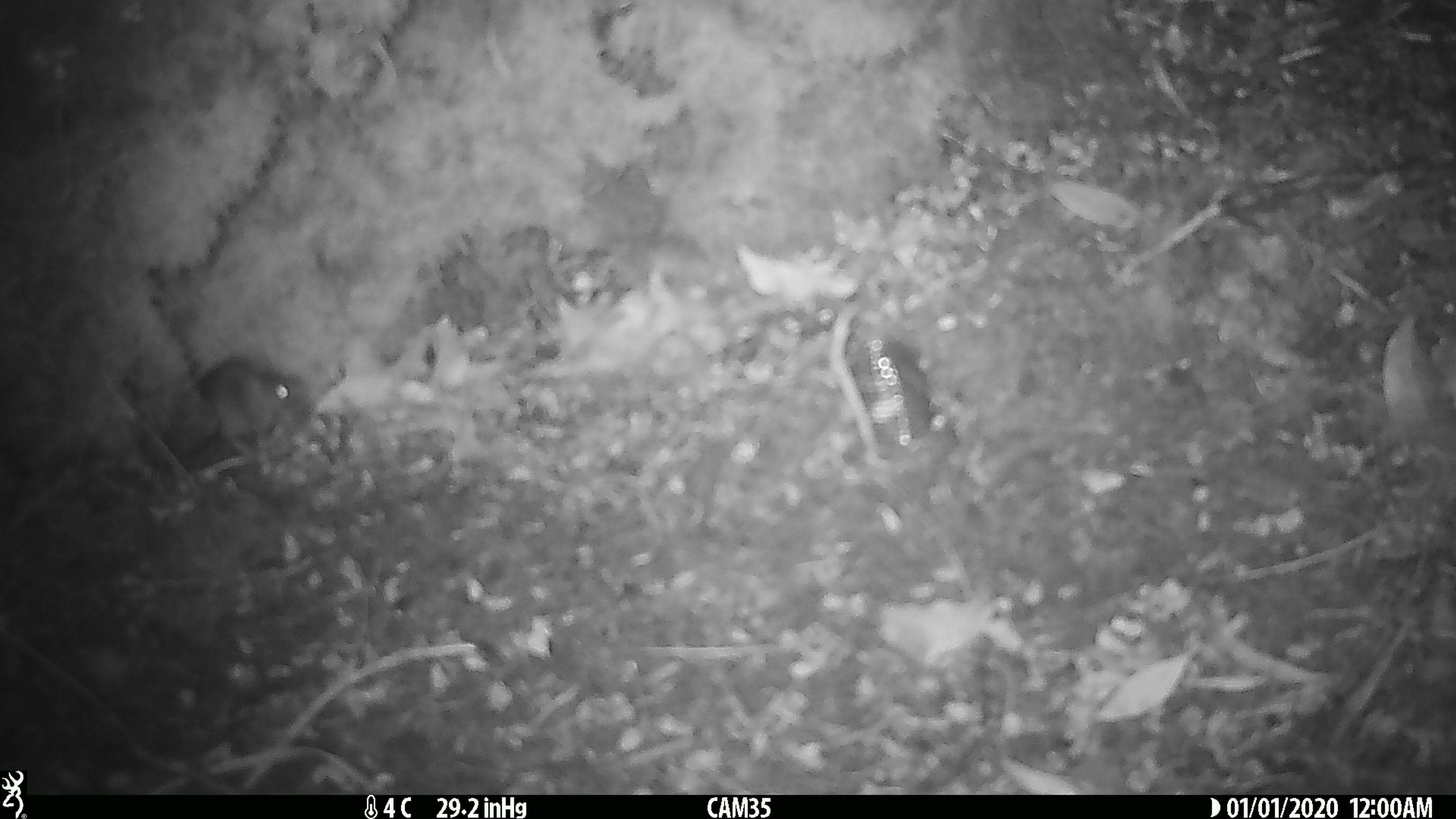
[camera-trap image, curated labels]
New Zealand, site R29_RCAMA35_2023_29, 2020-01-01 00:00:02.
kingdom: Animalia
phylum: Chordata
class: Mammalia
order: Rodentia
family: Muridae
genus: Mus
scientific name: Mus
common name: mouse